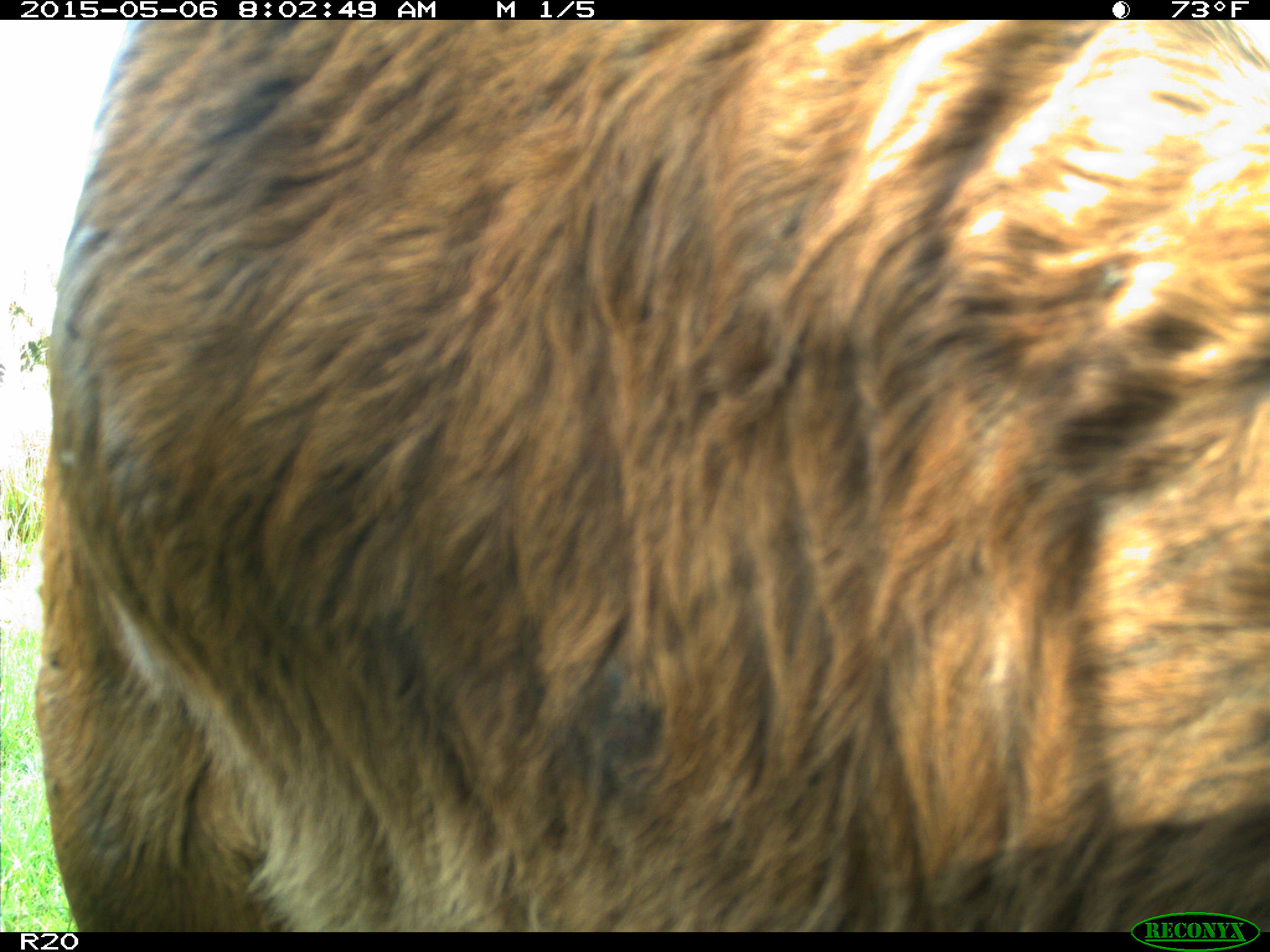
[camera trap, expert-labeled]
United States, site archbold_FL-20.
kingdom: Animalia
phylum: Chordata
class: Mammalia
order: Artiodactyla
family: Bovidae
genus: Bos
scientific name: Bos taurus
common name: domestic cow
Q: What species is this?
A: Bos taurus (domestic cow).